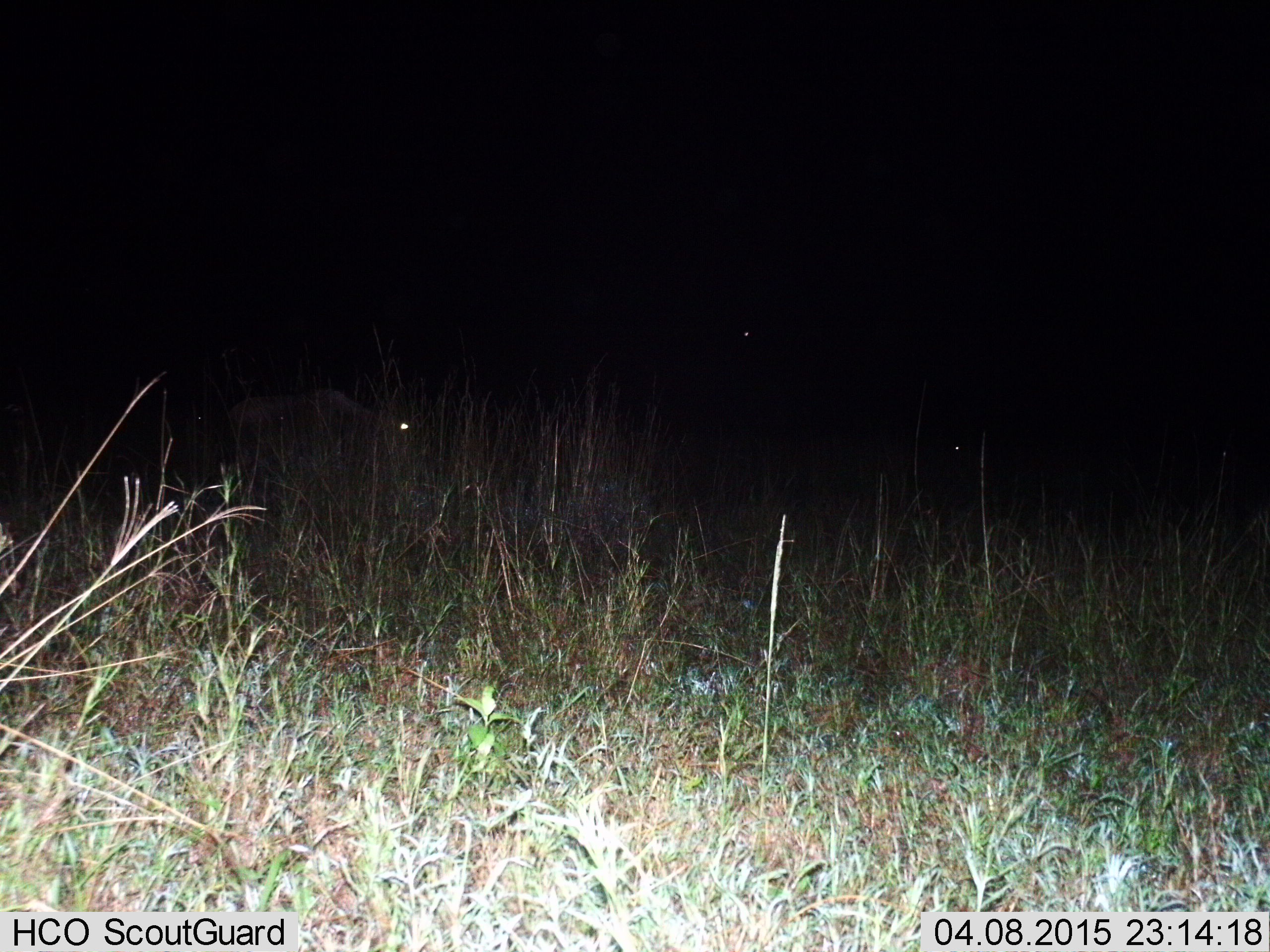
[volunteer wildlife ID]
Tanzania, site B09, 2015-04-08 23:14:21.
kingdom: Animalia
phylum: Chordata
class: Mammalia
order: Artiodactyla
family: Bovidae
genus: Connochaetes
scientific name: Connochaetes taurinus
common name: blue wildebeest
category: wildebeest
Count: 2.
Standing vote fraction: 60%.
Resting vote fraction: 10%.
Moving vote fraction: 20%.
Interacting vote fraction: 0%.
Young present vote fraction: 0%.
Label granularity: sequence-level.